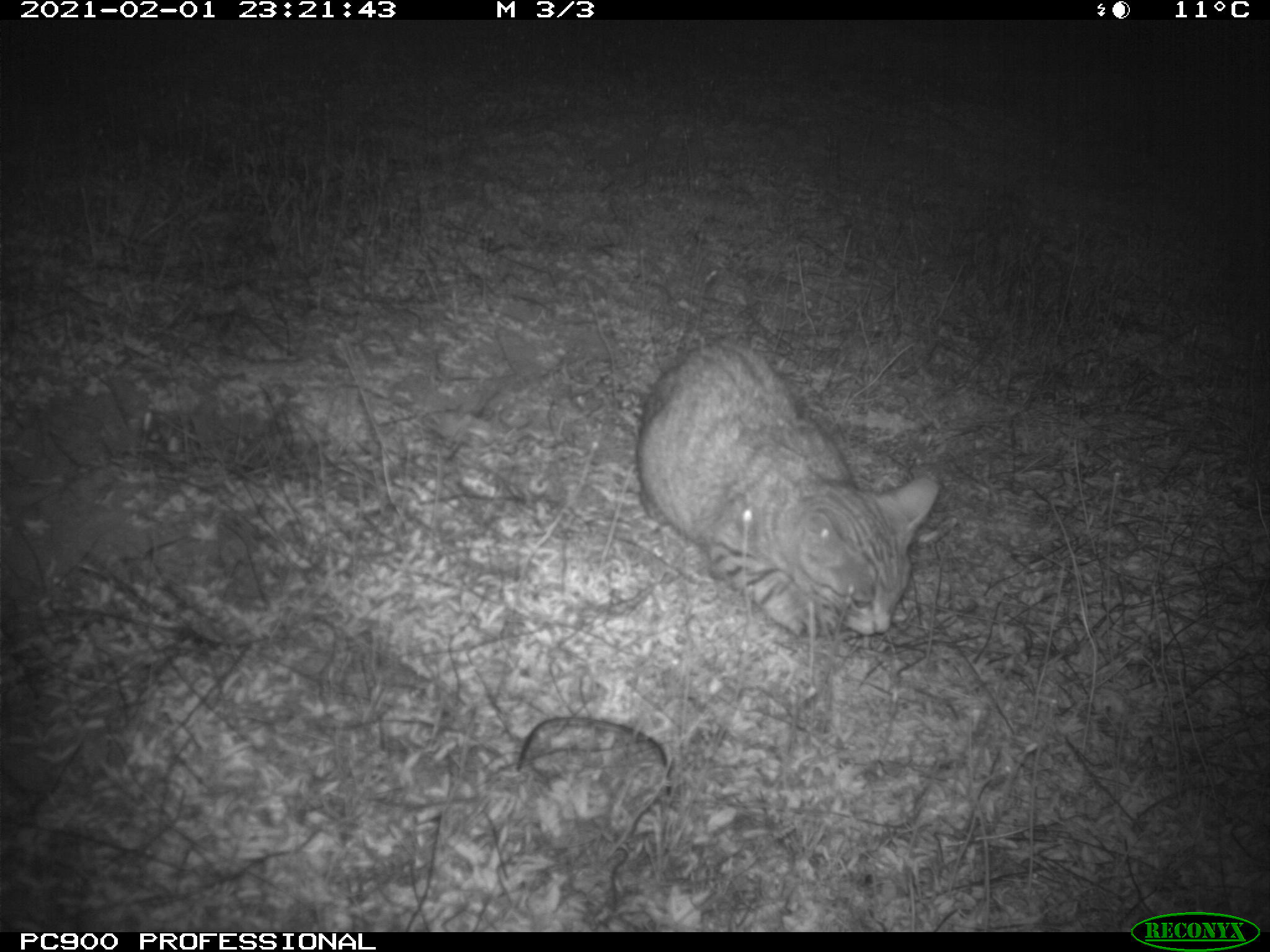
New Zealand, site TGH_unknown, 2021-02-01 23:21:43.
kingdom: Animalia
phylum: Chordata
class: Mammalia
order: Carnivora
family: Felidae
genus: Felis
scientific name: Felis catus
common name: domestic cat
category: cat